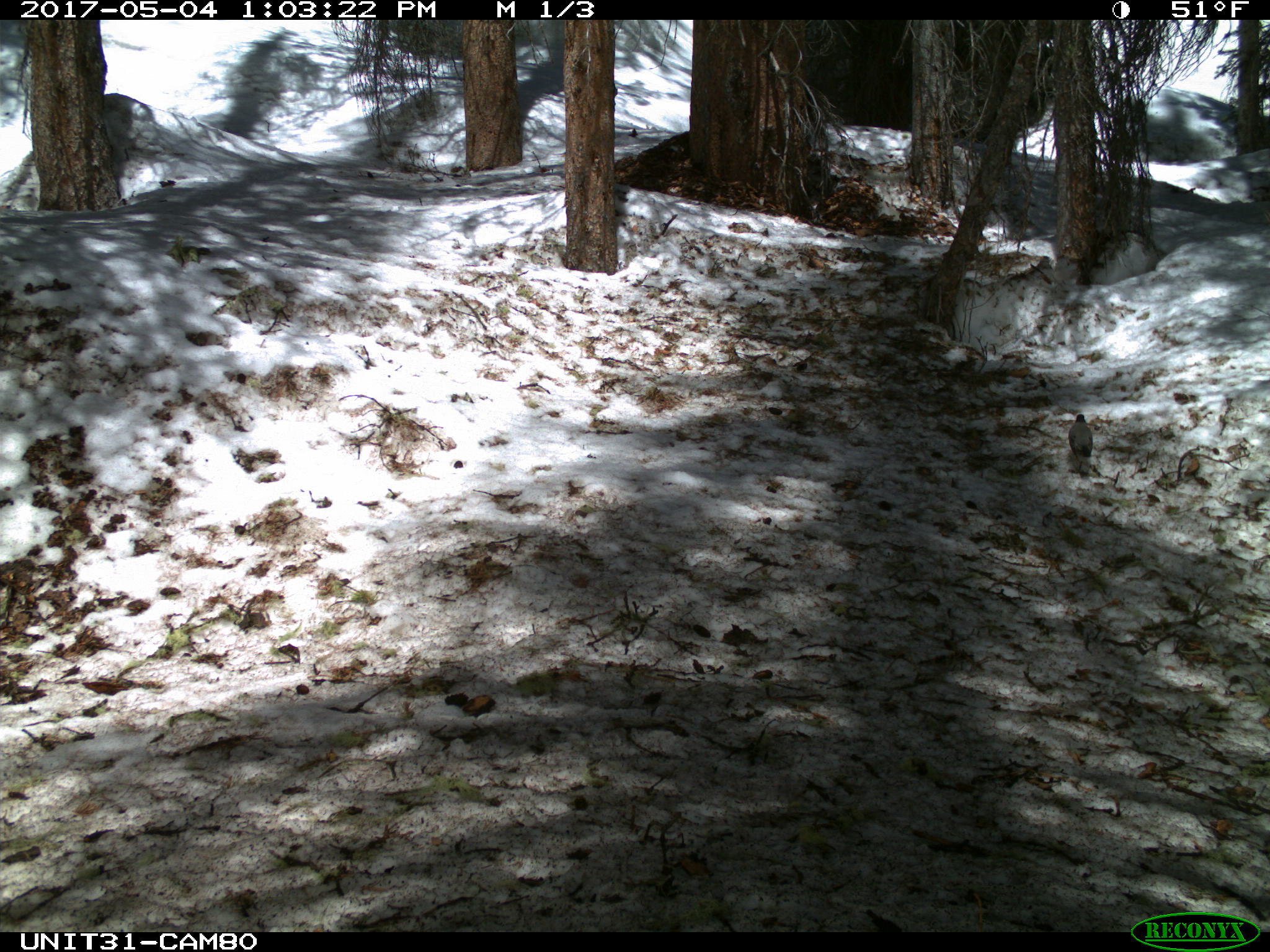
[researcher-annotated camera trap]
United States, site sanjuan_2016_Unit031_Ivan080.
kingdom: Animalia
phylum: Chordata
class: Aves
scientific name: Aves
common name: birds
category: unidentified bird